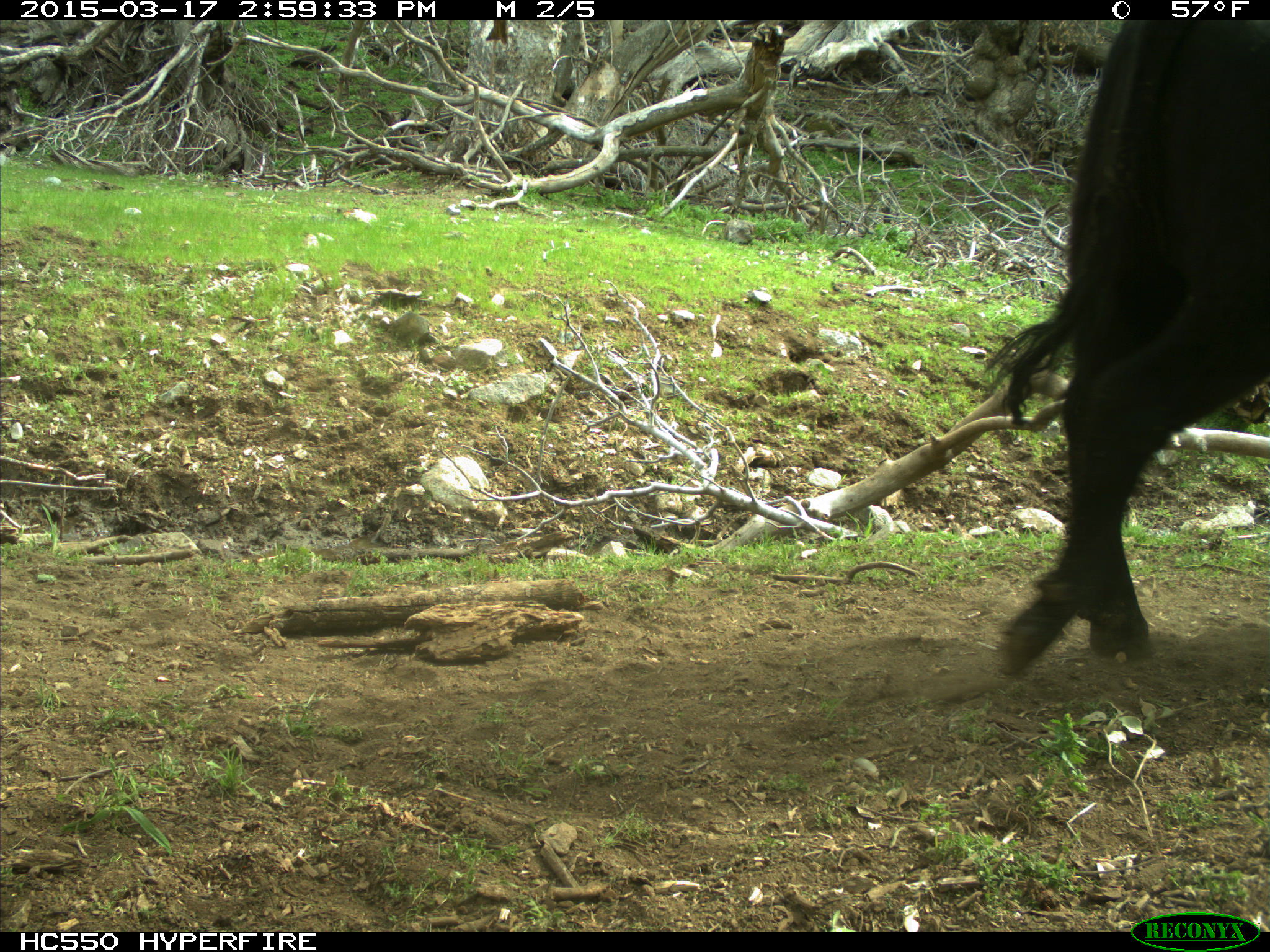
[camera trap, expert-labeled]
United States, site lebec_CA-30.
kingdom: Animalia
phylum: Chordata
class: Mammalia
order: Artiodactyla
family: Bovidae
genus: Bos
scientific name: Bos taurus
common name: domestic cow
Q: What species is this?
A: Bos taurus (domestic cow).